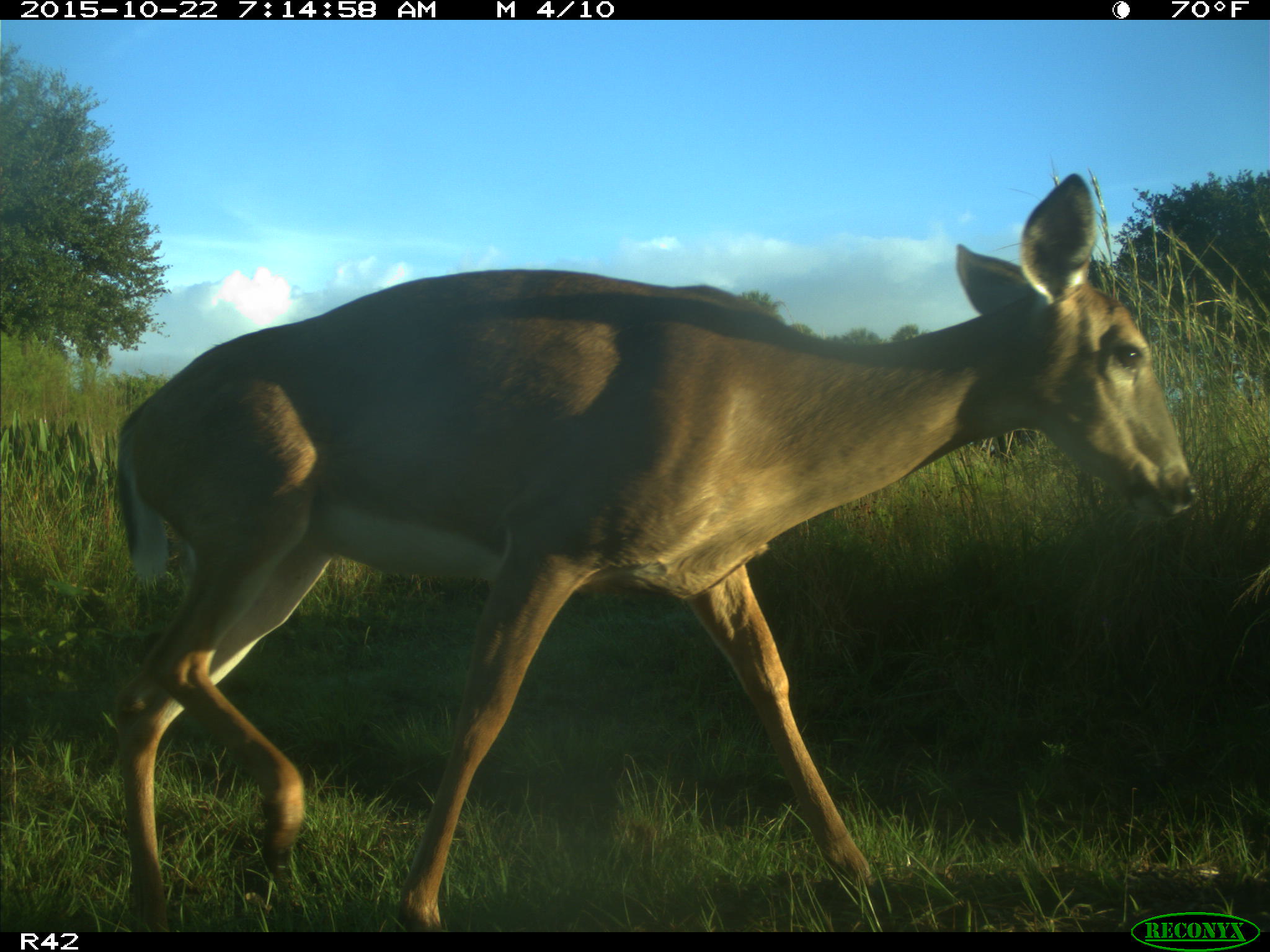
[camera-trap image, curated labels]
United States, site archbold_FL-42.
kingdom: Animalia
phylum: Chordata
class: Mammalia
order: Artiodactyla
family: Cervidae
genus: Odocoileus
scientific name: Odocoileus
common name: deer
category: unidentified deer